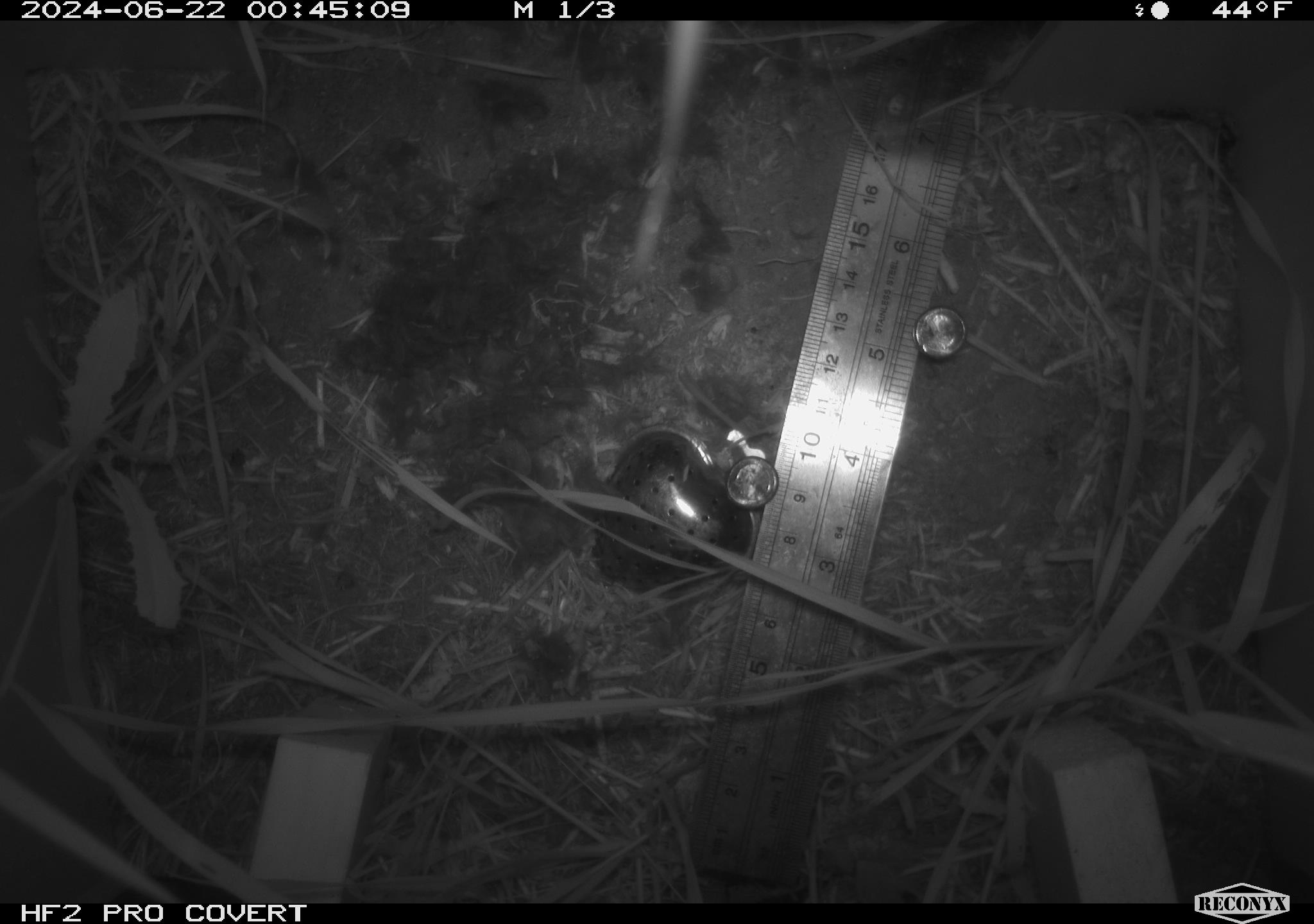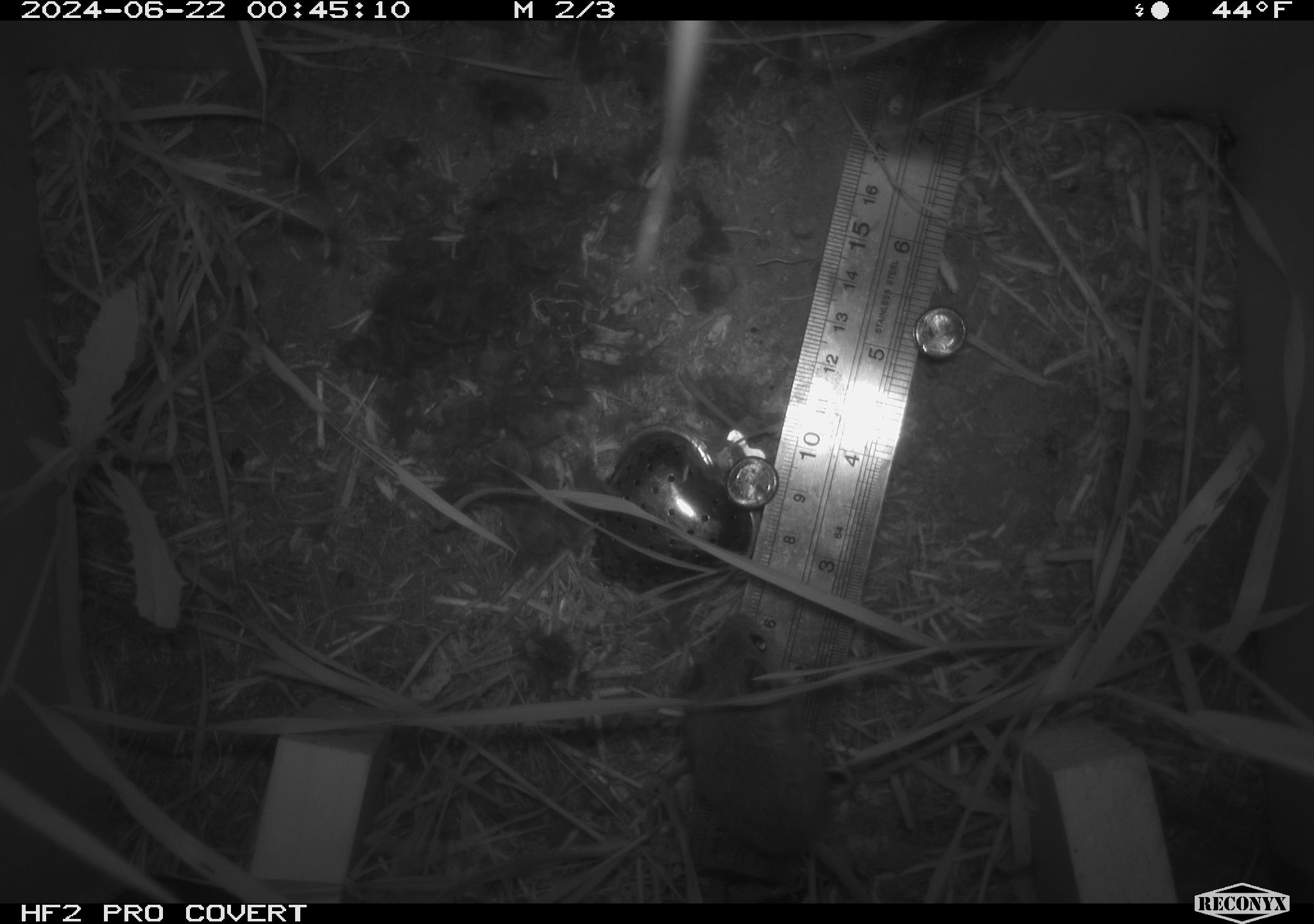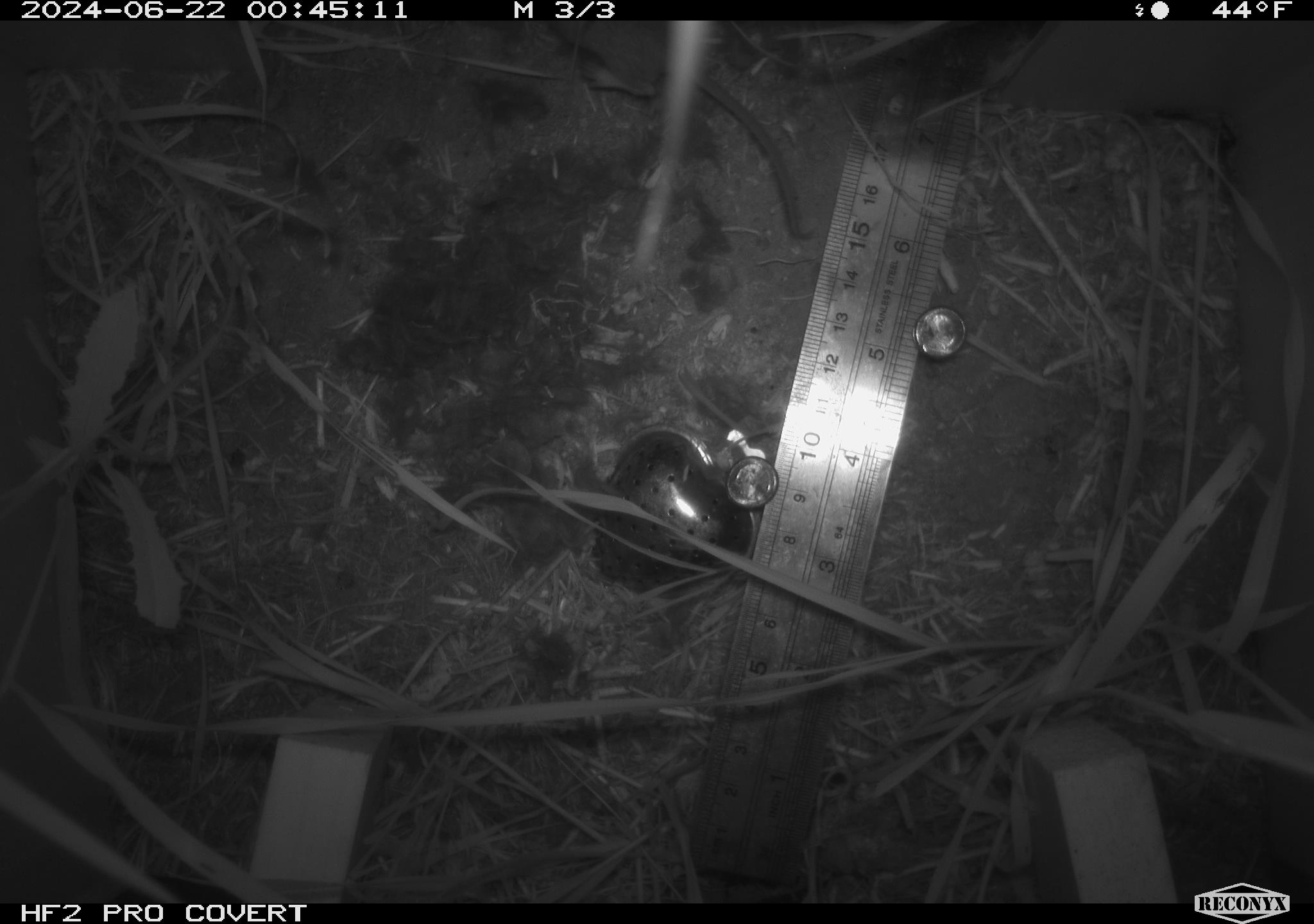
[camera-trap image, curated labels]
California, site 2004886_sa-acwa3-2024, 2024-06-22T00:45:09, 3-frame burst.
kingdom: Animalia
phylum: Chordata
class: Mammalia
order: Rodentia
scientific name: Rodentia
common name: mouse species